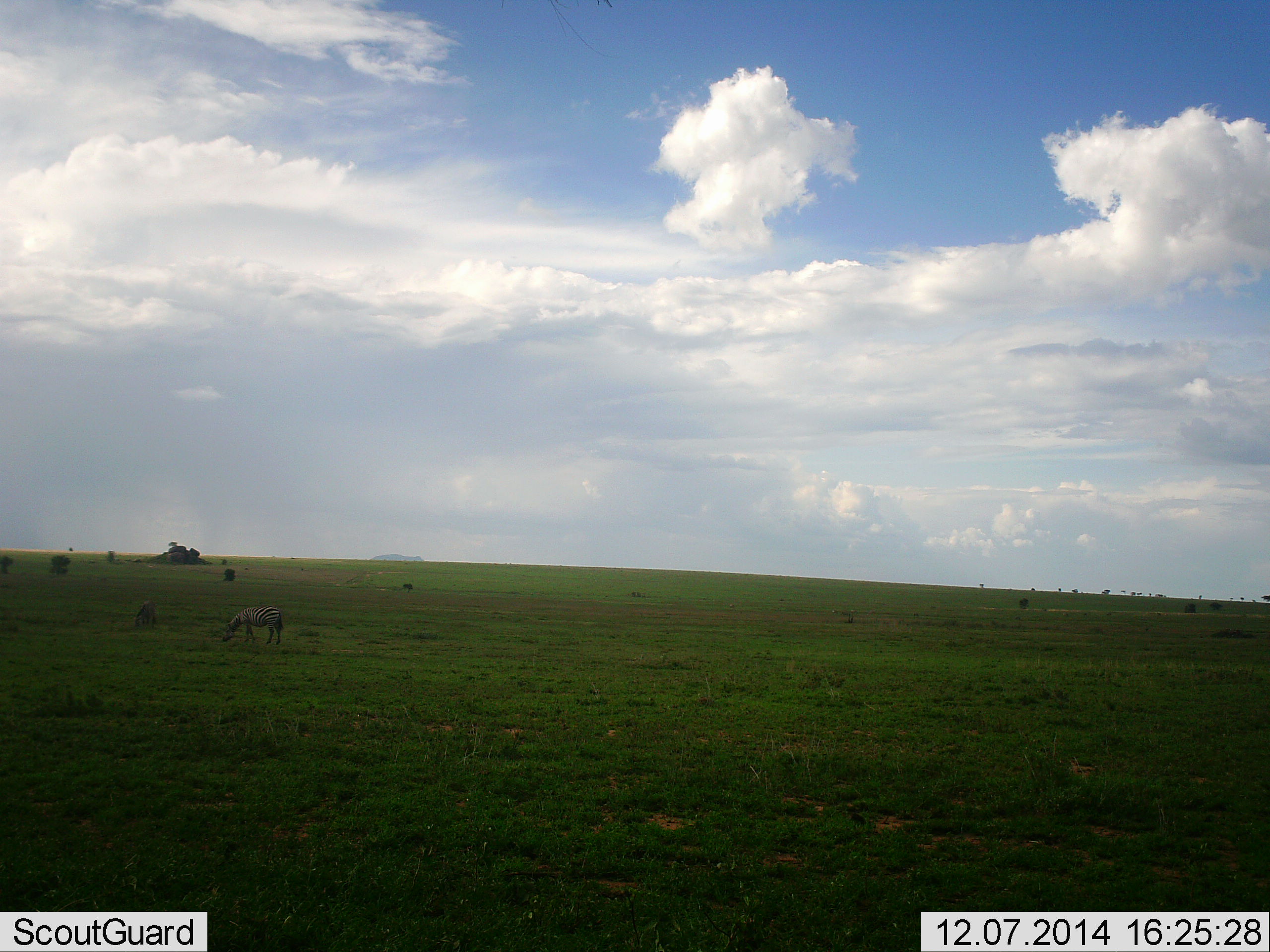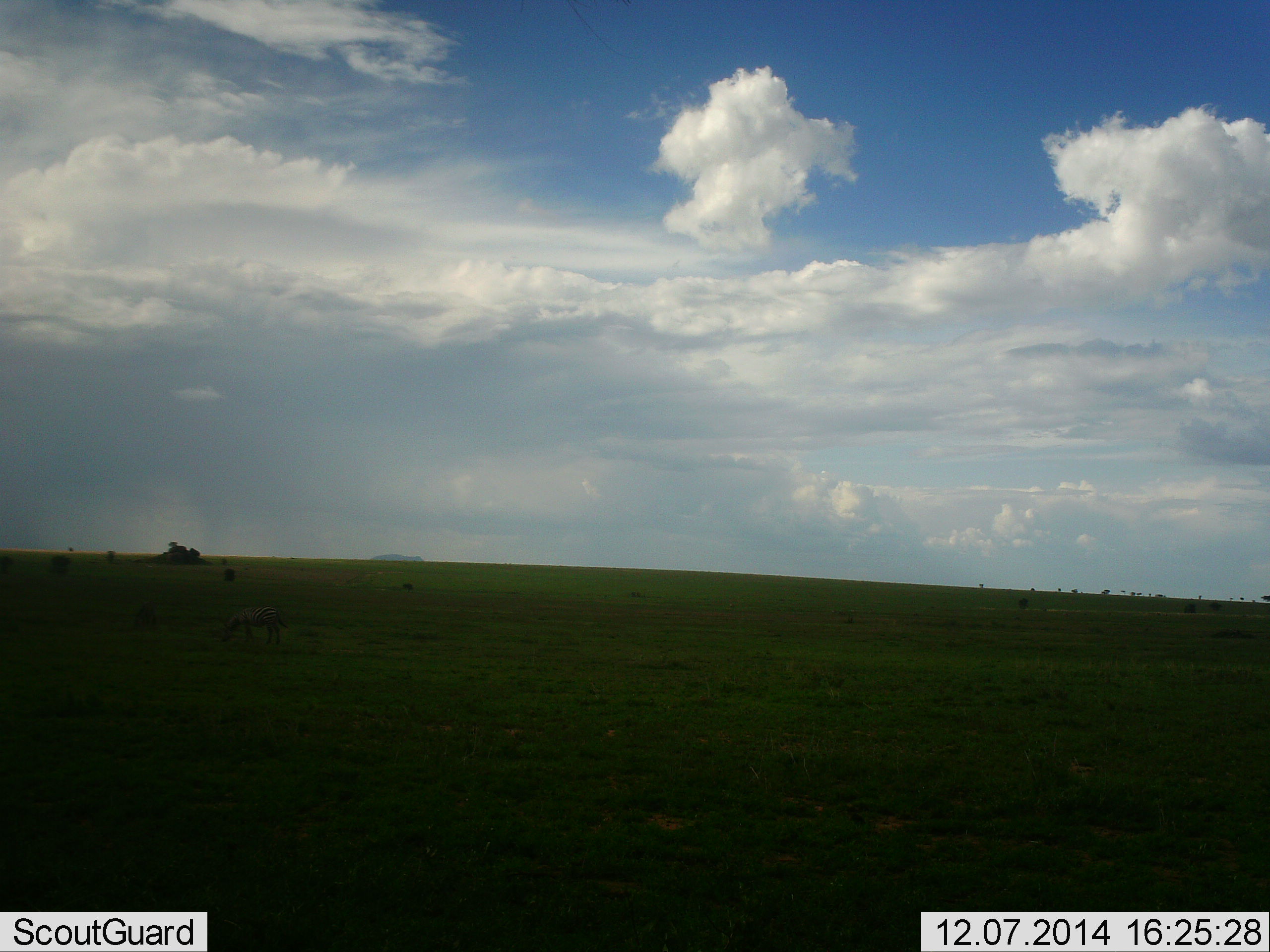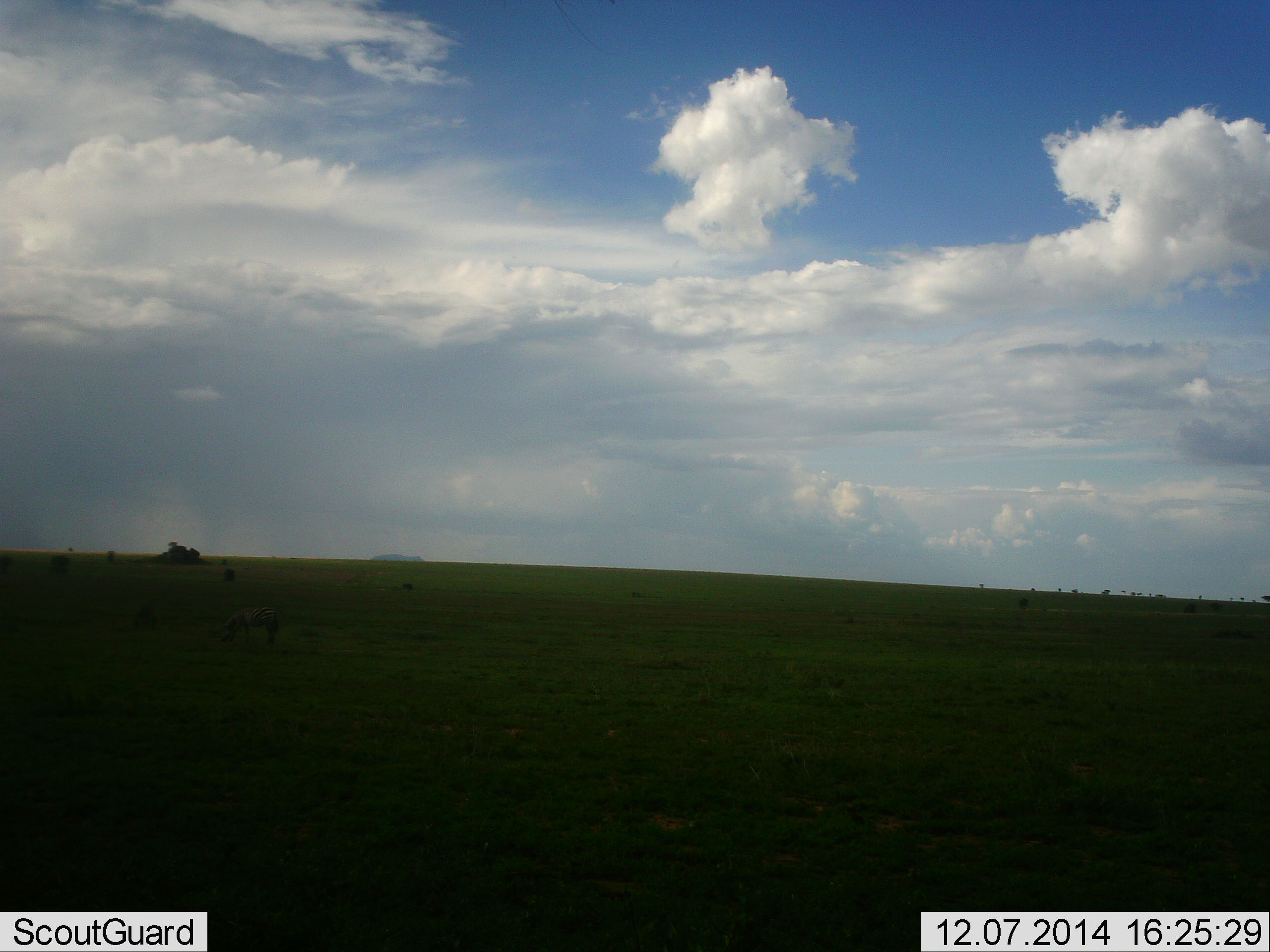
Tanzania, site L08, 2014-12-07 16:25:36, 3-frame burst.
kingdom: Animalia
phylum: Chordata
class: Mammalia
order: Perissodactyla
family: Equidae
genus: Equus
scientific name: Equus quagga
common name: plains zebra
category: zebra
Zebra (plains zebra) (Equus quagga), count 1. Behavior (volunteer vote fractions): standing 30%, resting 0%, moving 0%, interacting 0%. Young present (vote fraction): 0%. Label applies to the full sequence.